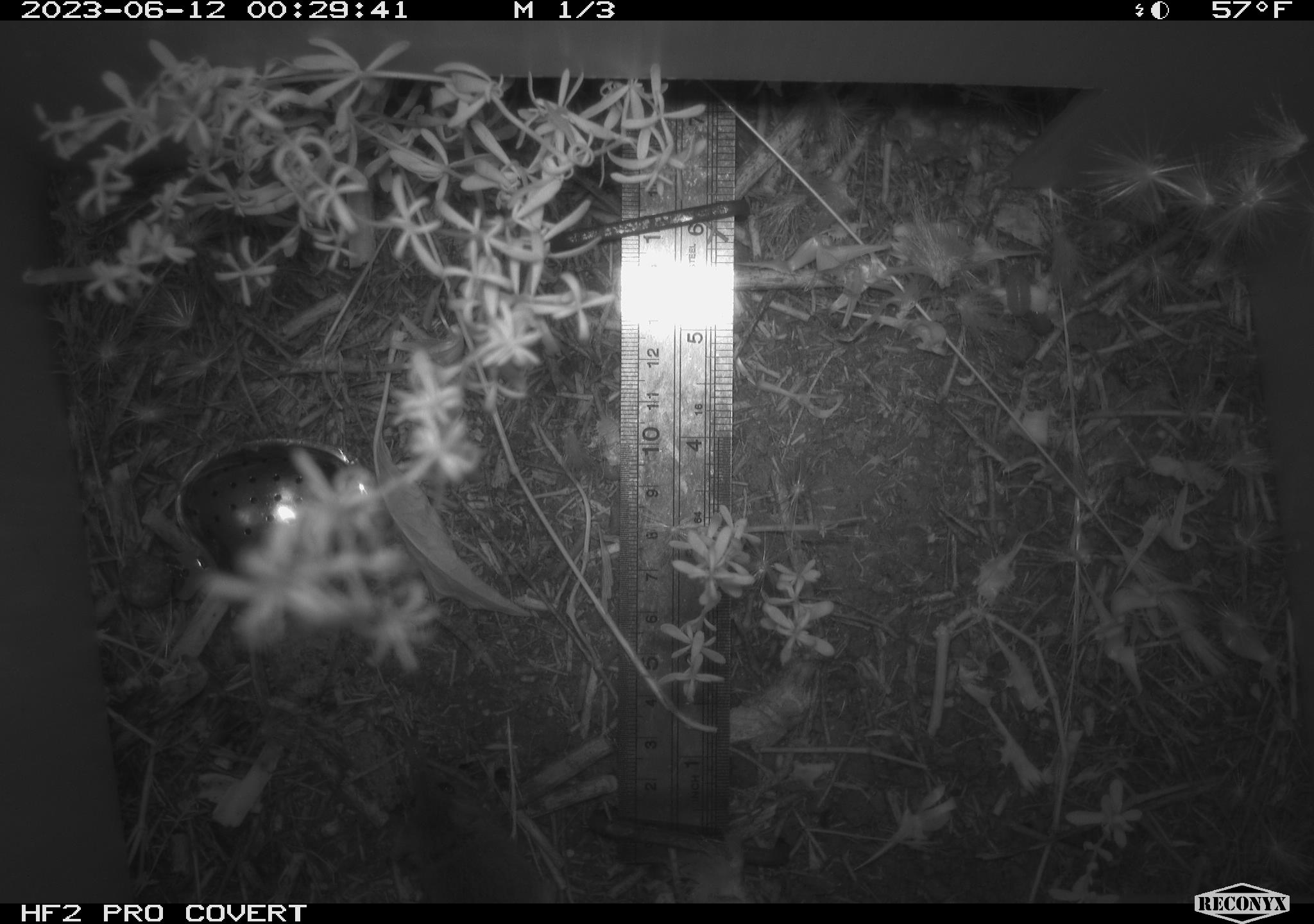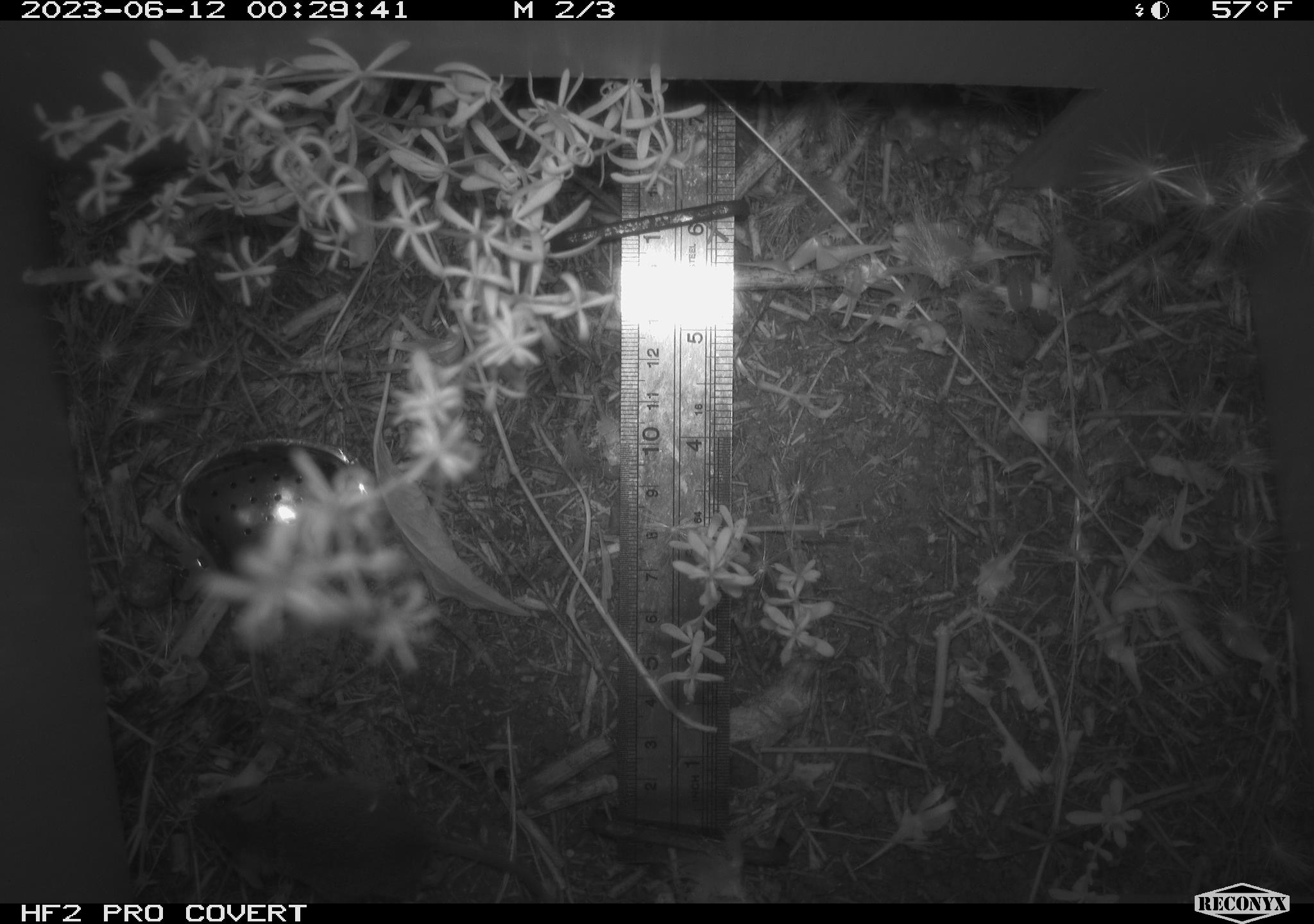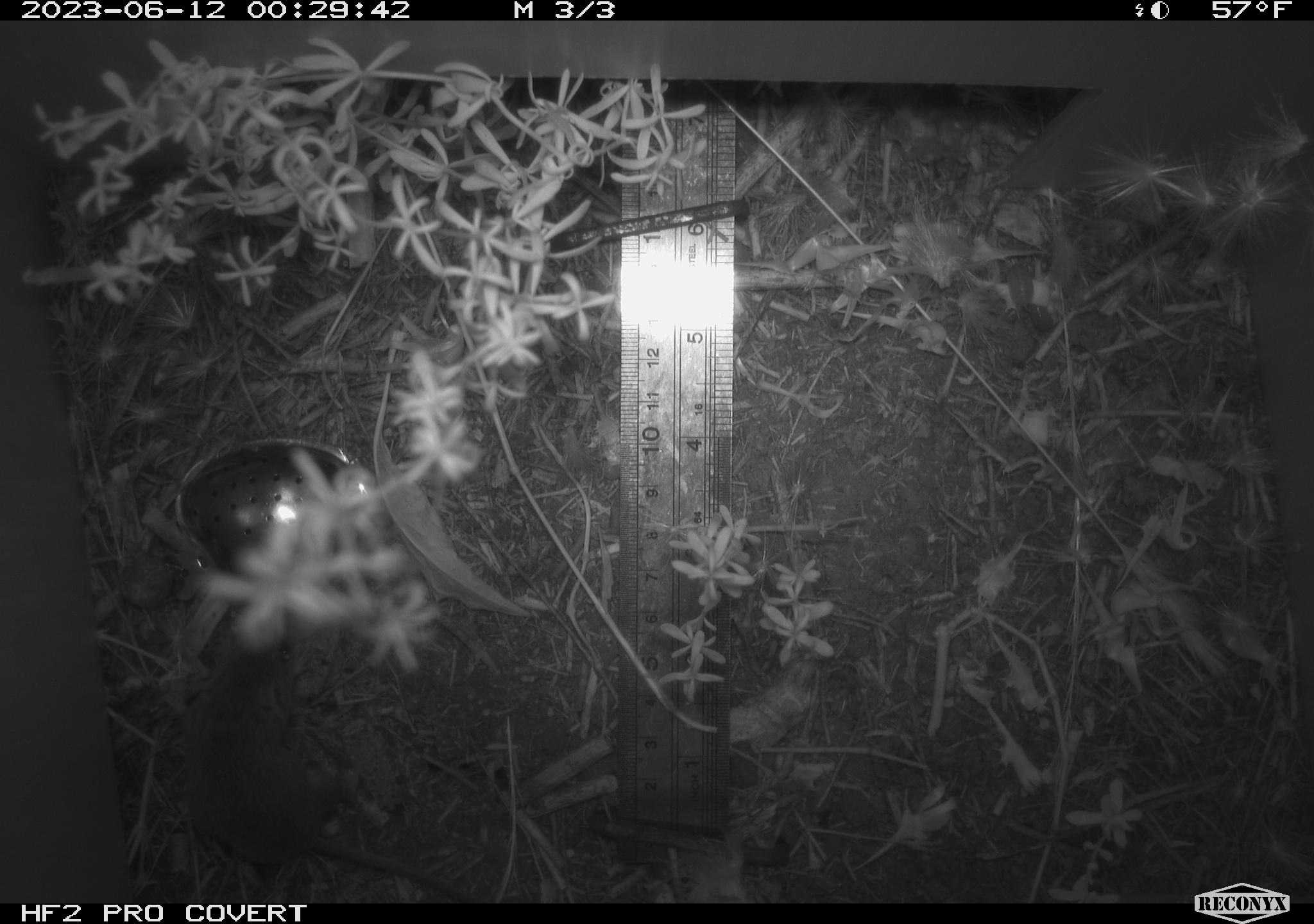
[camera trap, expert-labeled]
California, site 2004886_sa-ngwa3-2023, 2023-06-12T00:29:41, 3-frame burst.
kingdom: Animalia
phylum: Chordata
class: Mammalia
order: Rodentia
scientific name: Rodentia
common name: mouse species